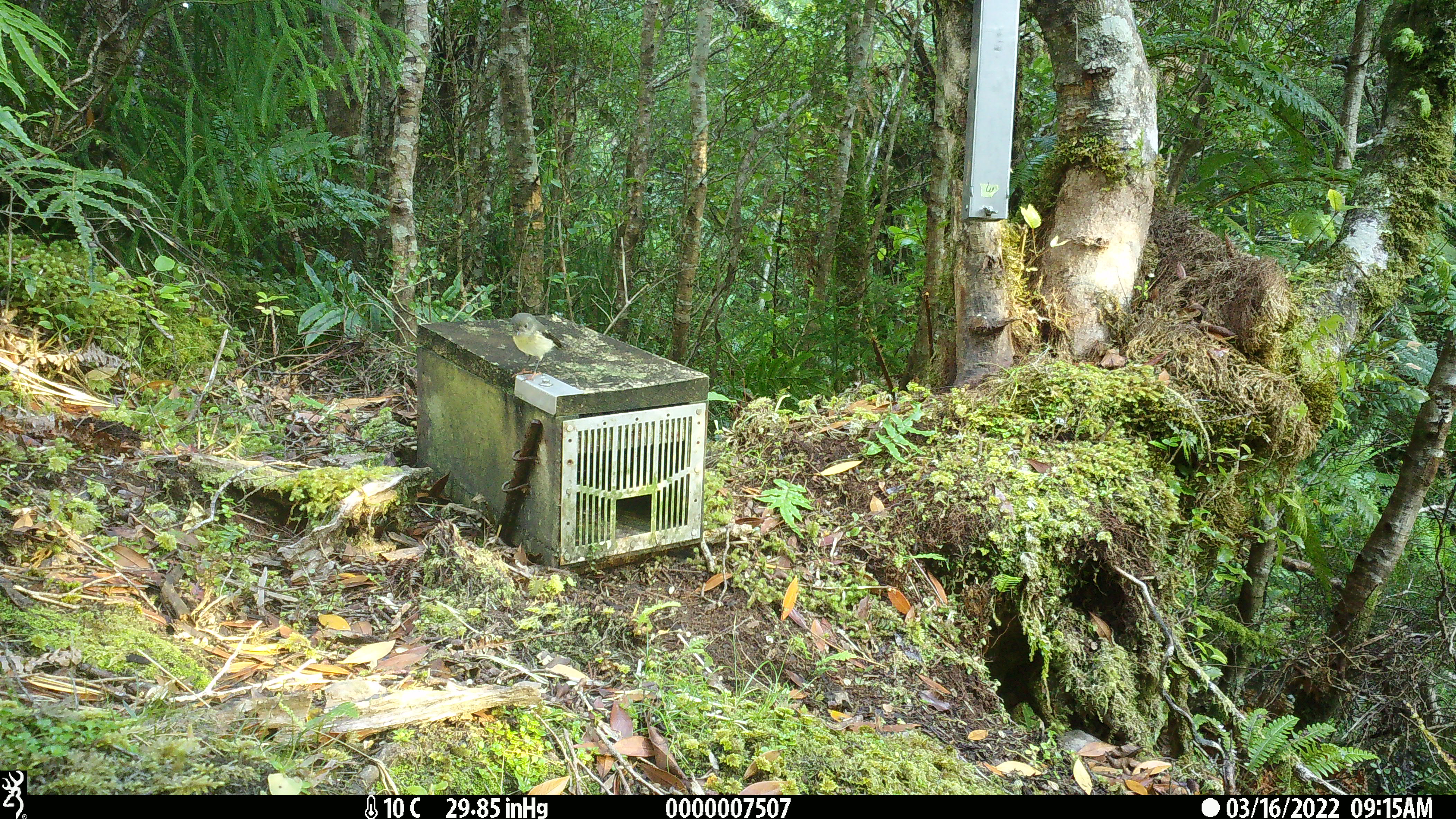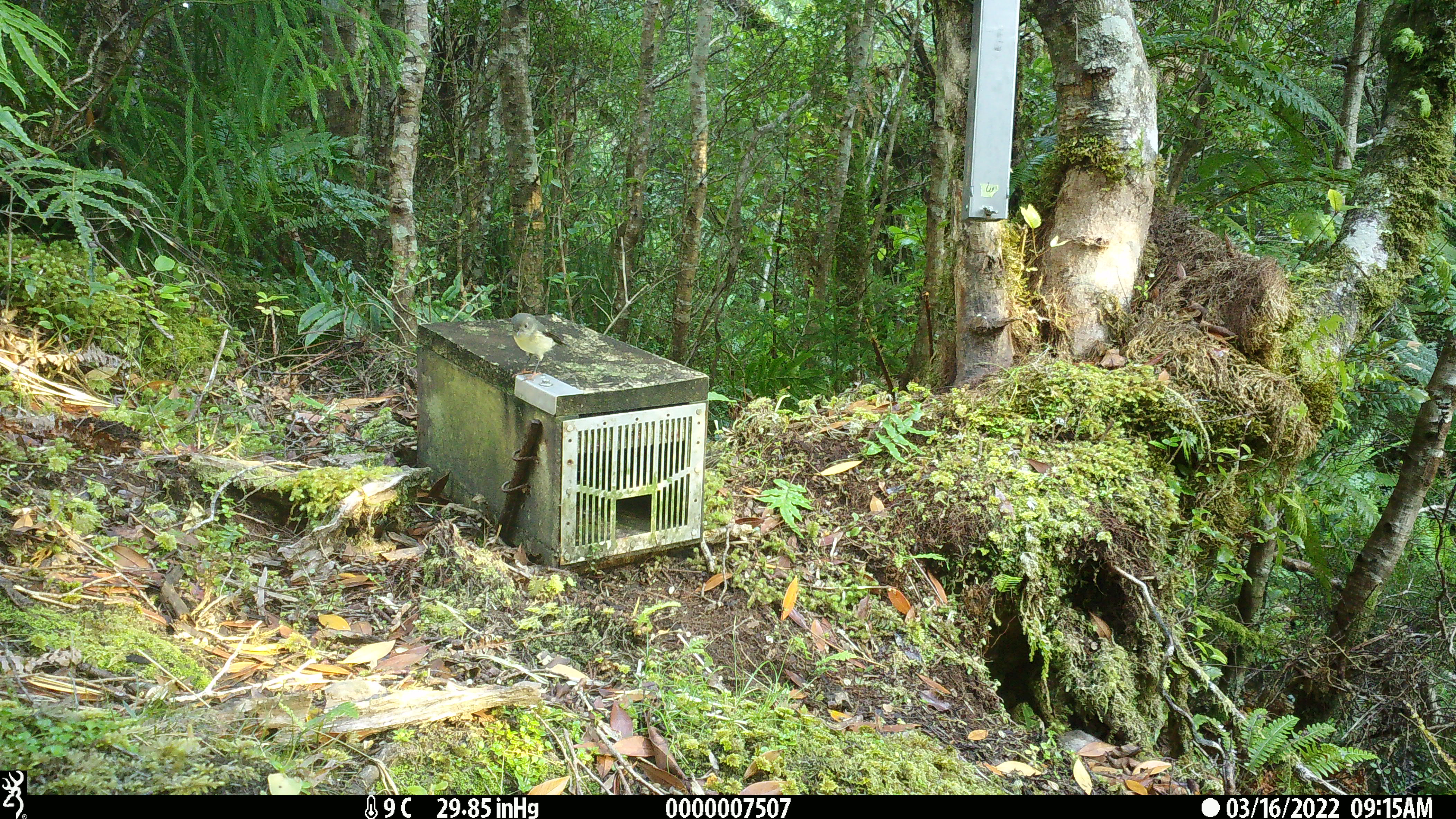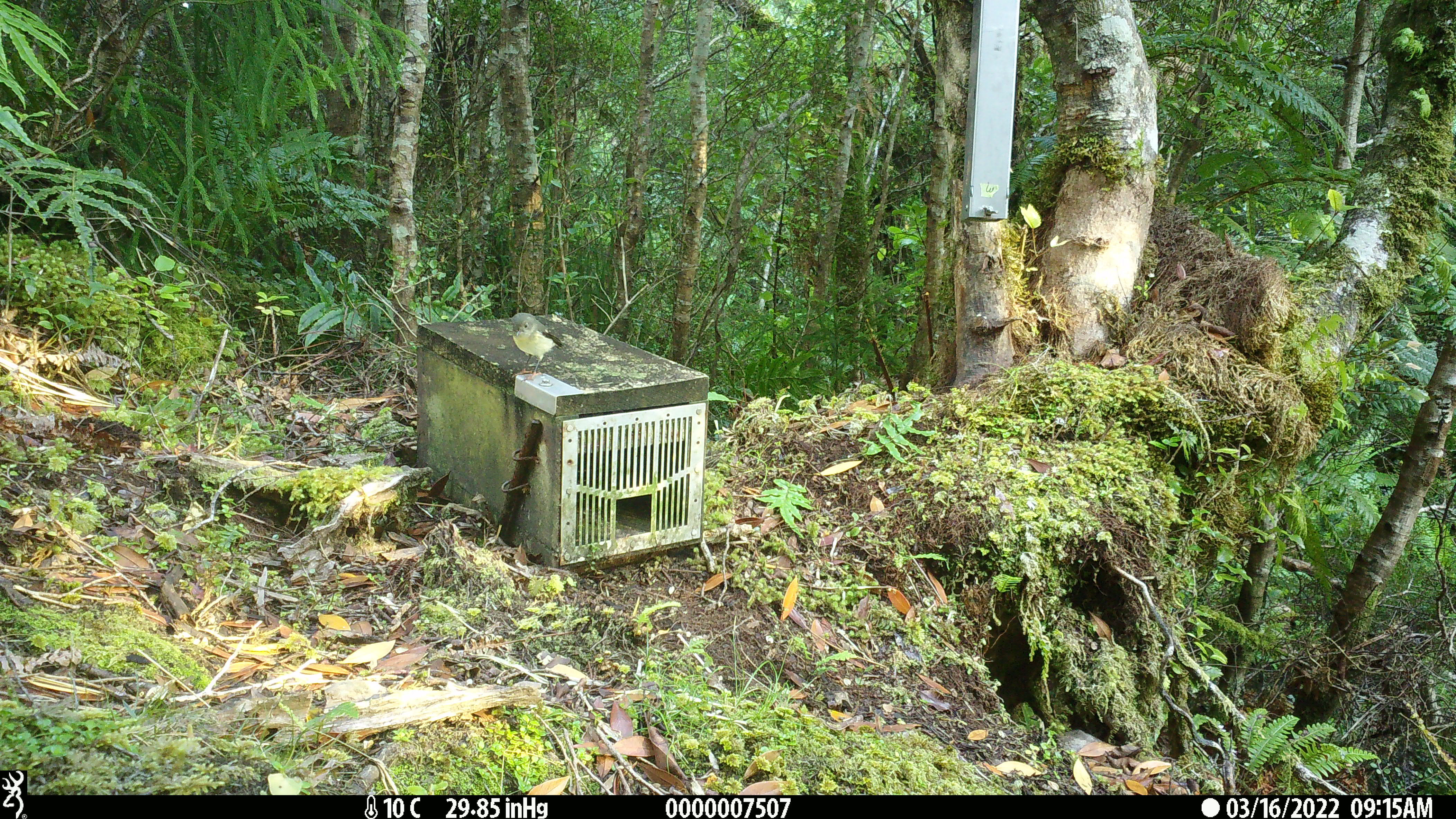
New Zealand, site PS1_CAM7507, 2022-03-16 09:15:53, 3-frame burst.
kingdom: Animalia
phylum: Chordata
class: Aves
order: Passeriformes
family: Petroicidae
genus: Petroica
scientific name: Petroica macrocephala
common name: tomtit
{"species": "tomtit (Petroica macrocephala)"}